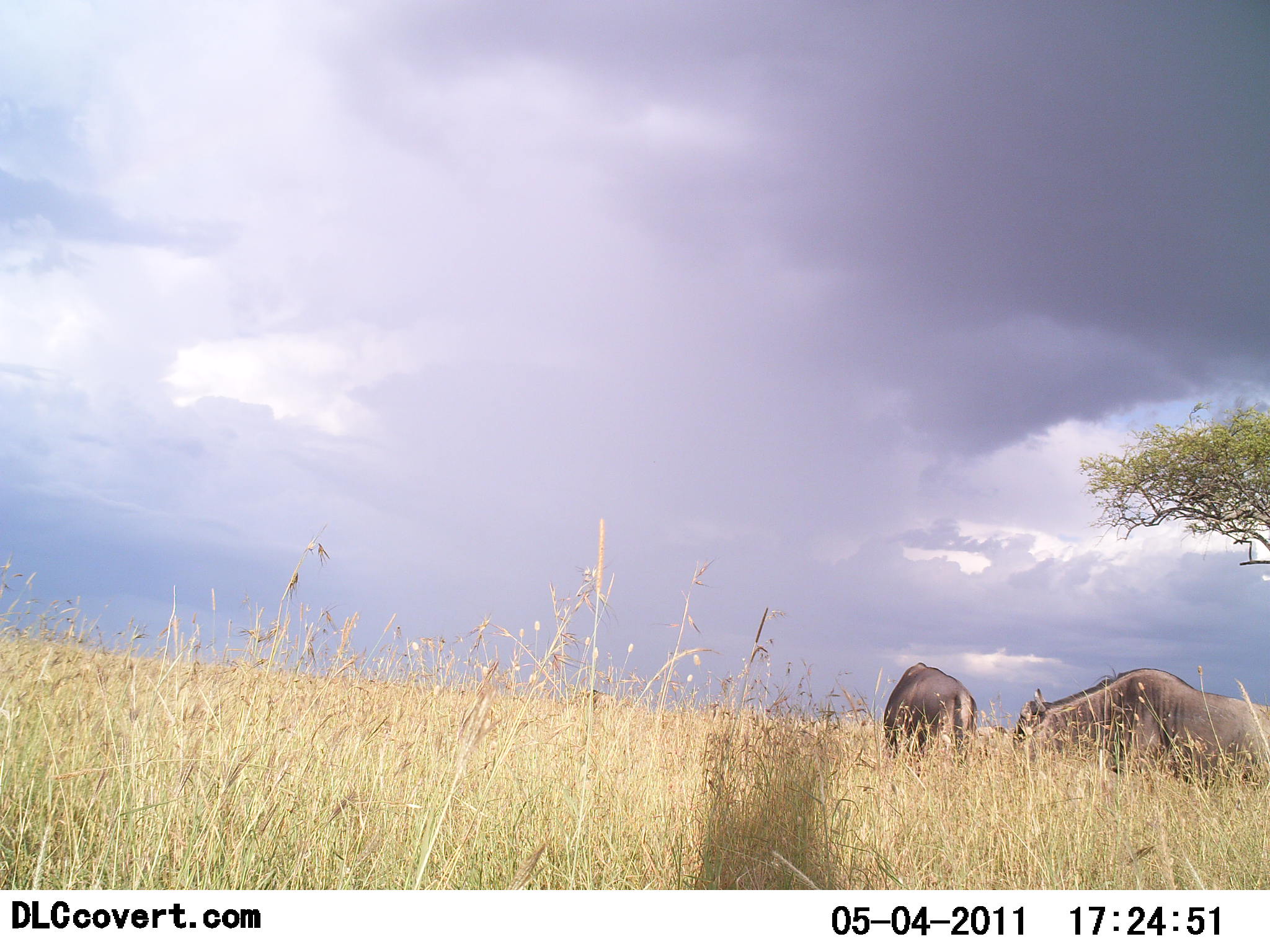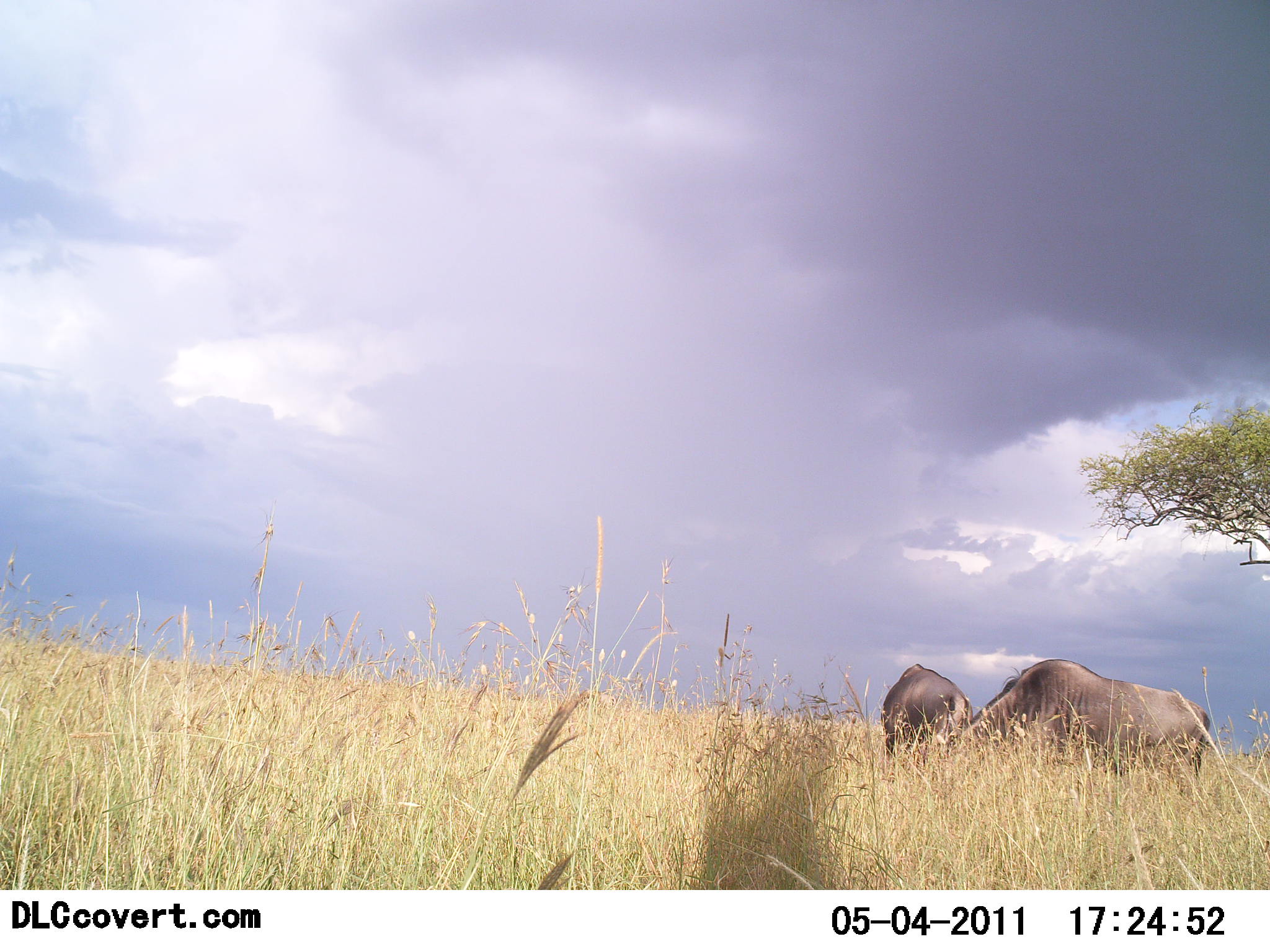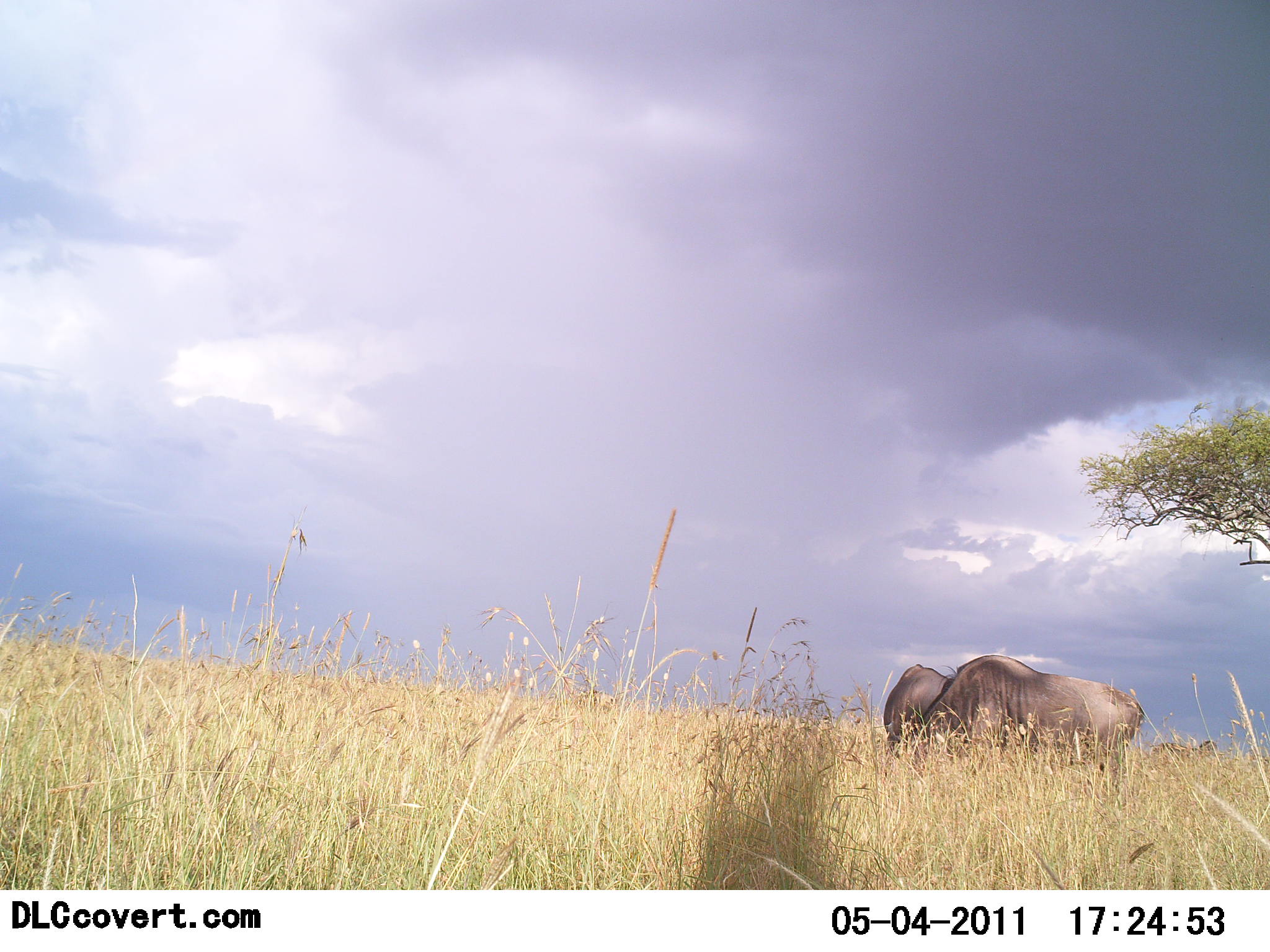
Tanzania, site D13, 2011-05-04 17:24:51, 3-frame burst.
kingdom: Animalia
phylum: Chordata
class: Mammalia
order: Artiodactyla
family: Bovidae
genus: Connochaetes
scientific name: Connochaetes taurinus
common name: blue wildebeest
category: wildebeest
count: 2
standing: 33%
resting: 0%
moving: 50%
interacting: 0%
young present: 0%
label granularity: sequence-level